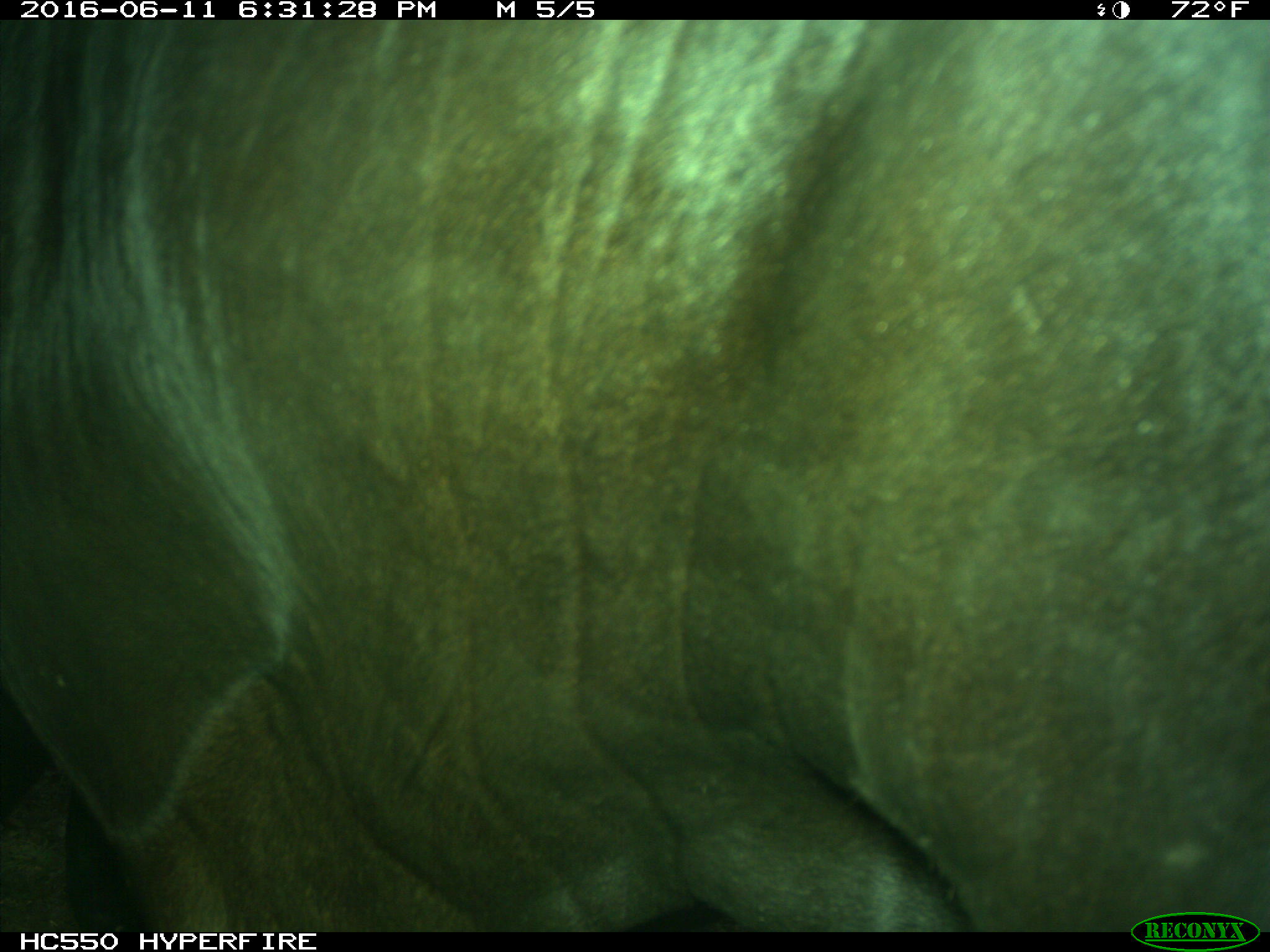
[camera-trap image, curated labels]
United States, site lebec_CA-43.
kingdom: Animalia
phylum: Chordata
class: Mammalia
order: Artiodactyla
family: Bovidae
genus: Bos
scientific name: Bos taurus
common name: domestic cow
Bos taurus (domestic cow).